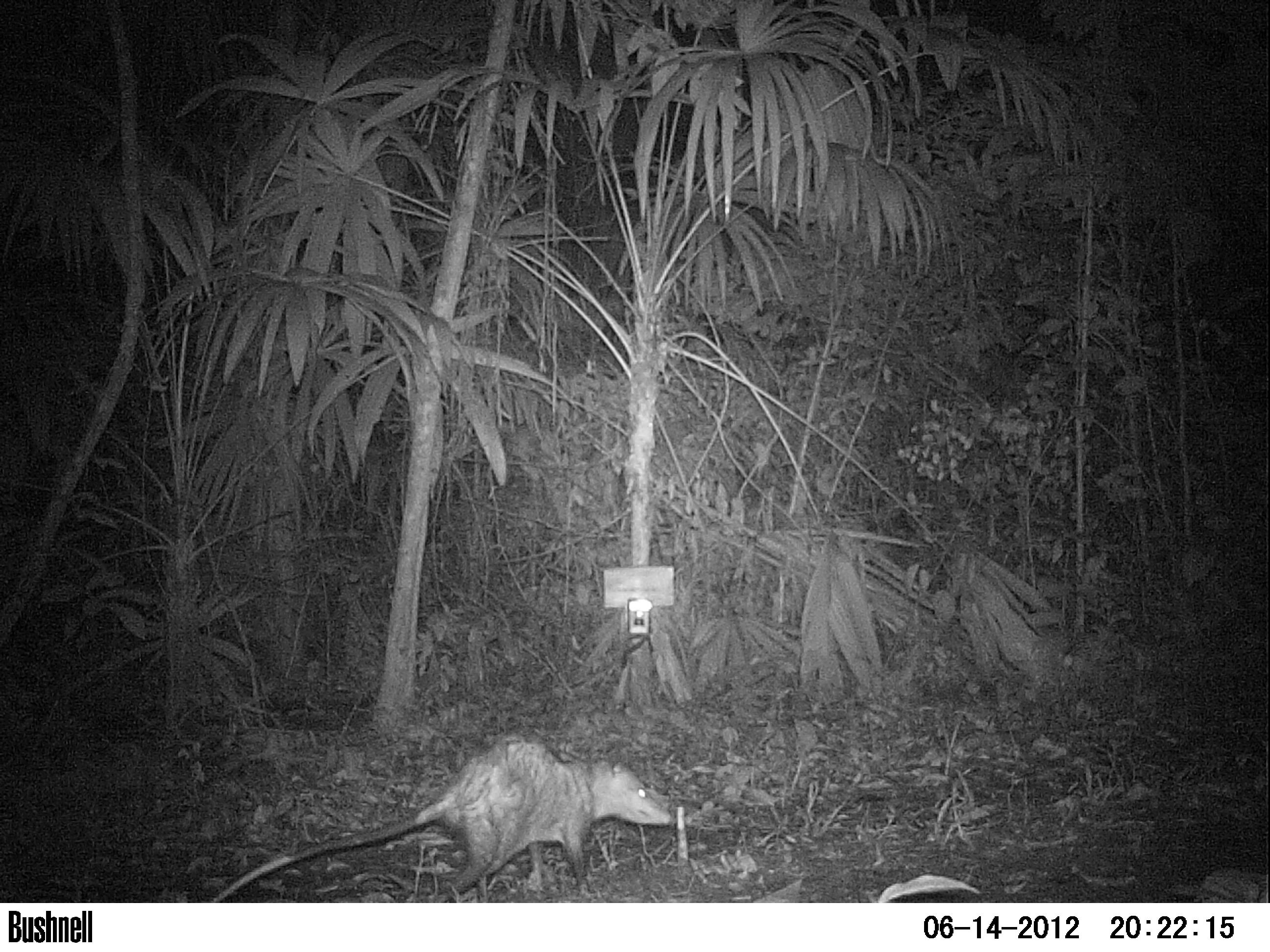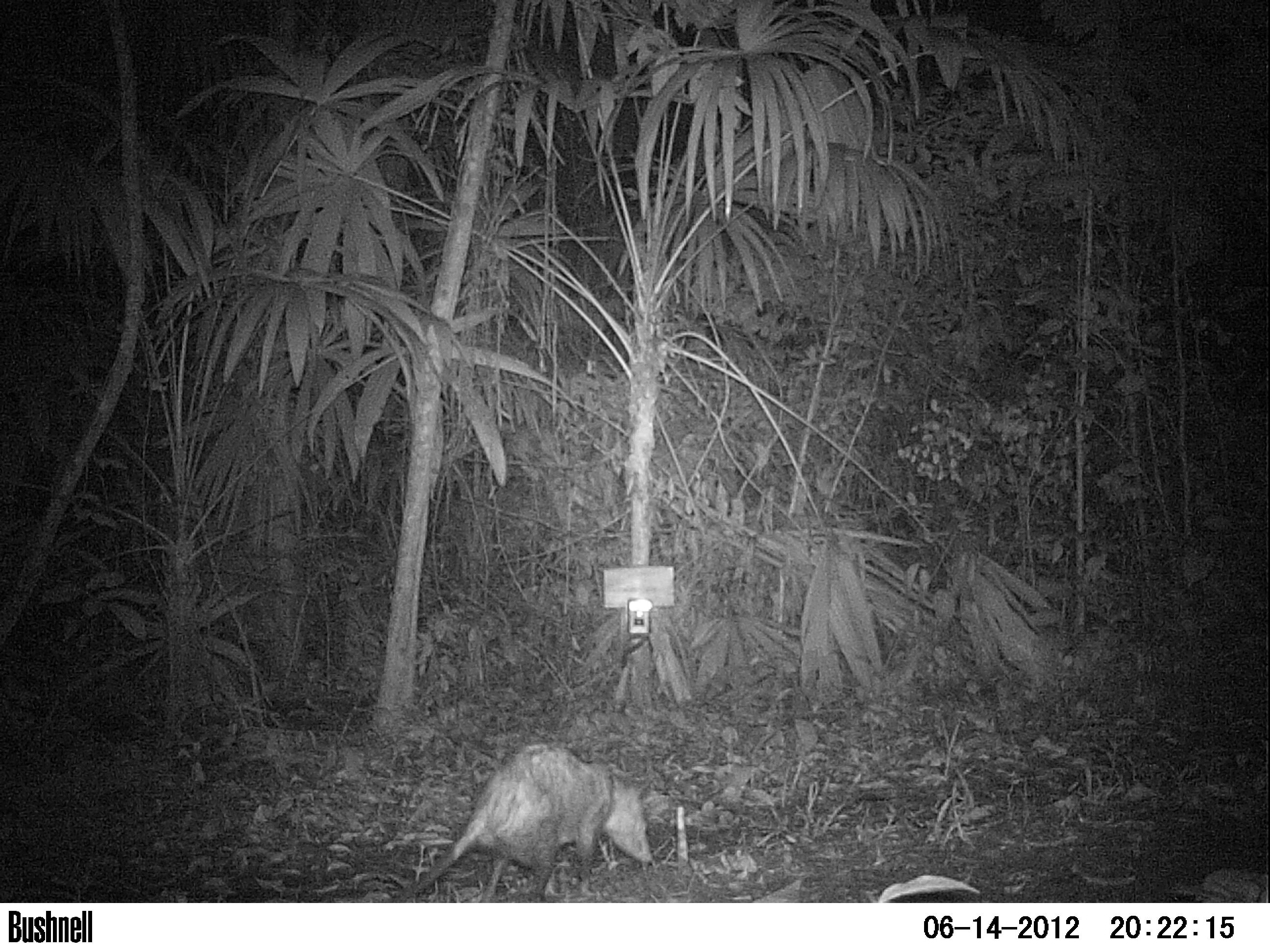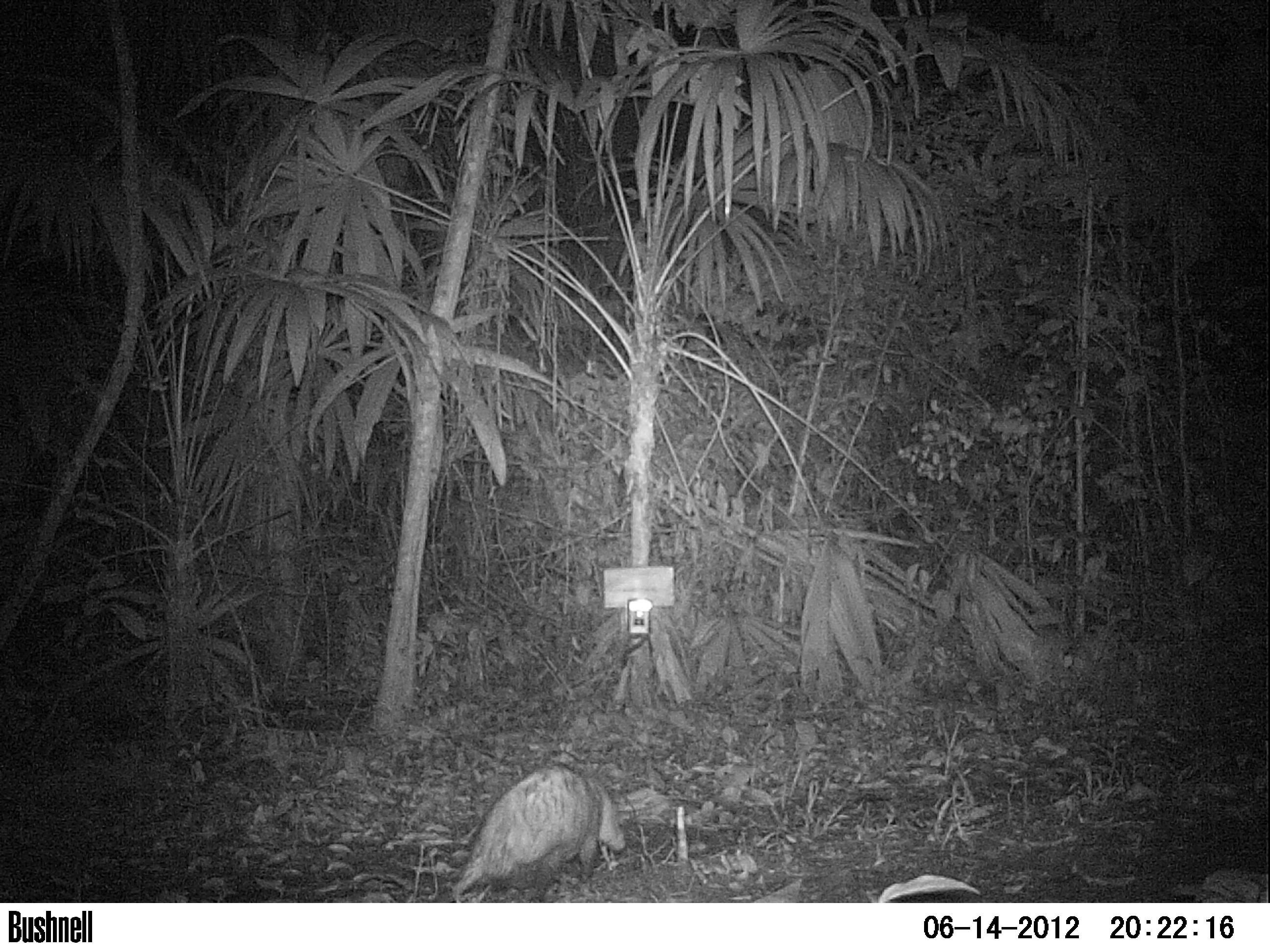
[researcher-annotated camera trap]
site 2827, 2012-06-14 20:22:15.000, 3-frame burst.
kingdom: Animalia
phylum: Chordata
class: Mammalia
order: Didelphimorphia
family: Didelphidae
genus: Didelphis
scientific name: Didelphis virginiana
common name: virginia opossum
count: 1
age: adult